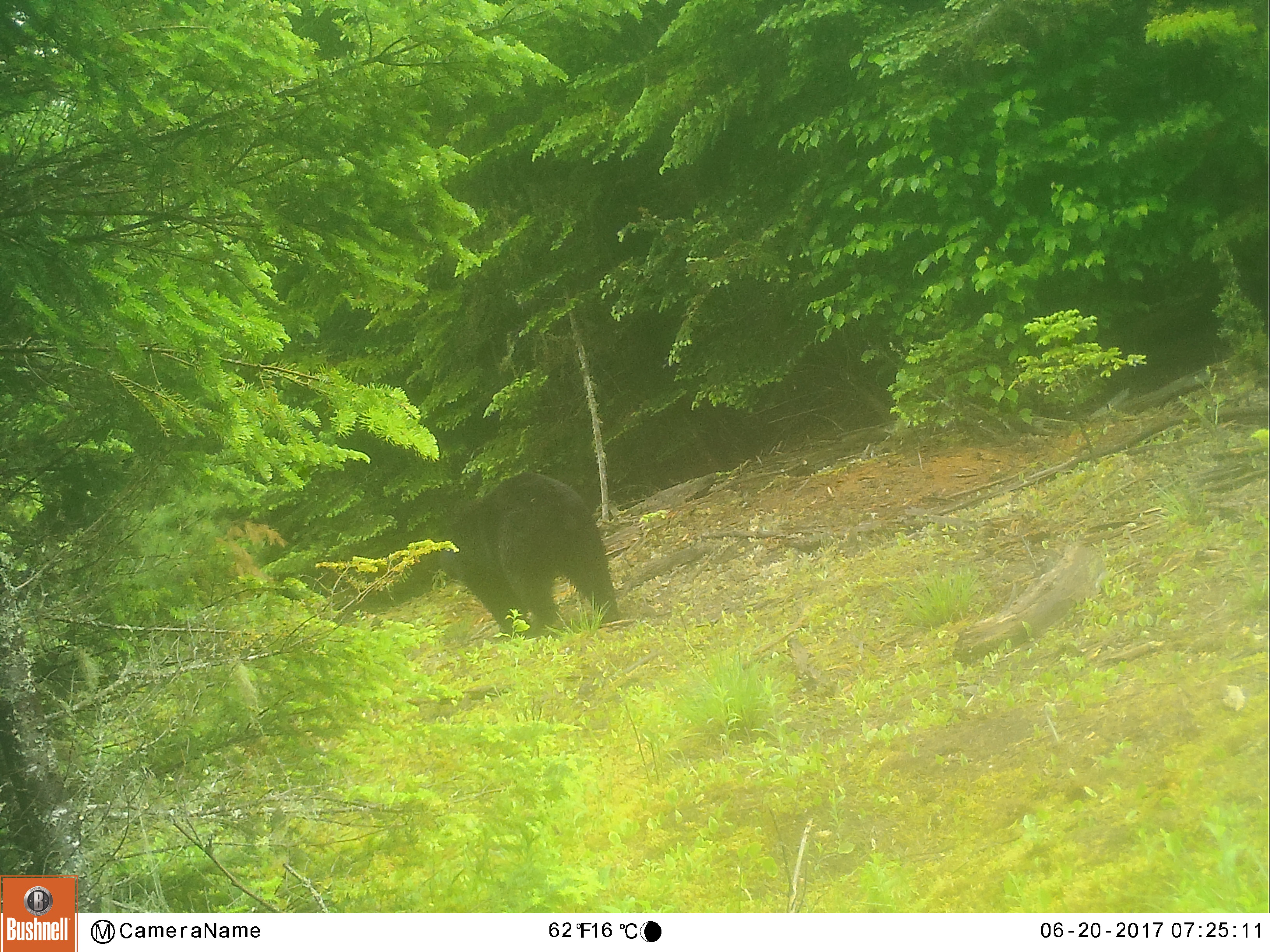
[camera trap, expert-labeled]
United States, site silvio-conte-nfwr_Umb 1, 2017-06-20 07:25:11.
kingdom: Animalia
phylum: Chordata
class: Mammalia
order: Carnivora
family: Ursidae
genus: Ursus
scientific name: Ursus americanus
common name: black bear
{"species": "black bear (Ursus americanus)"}